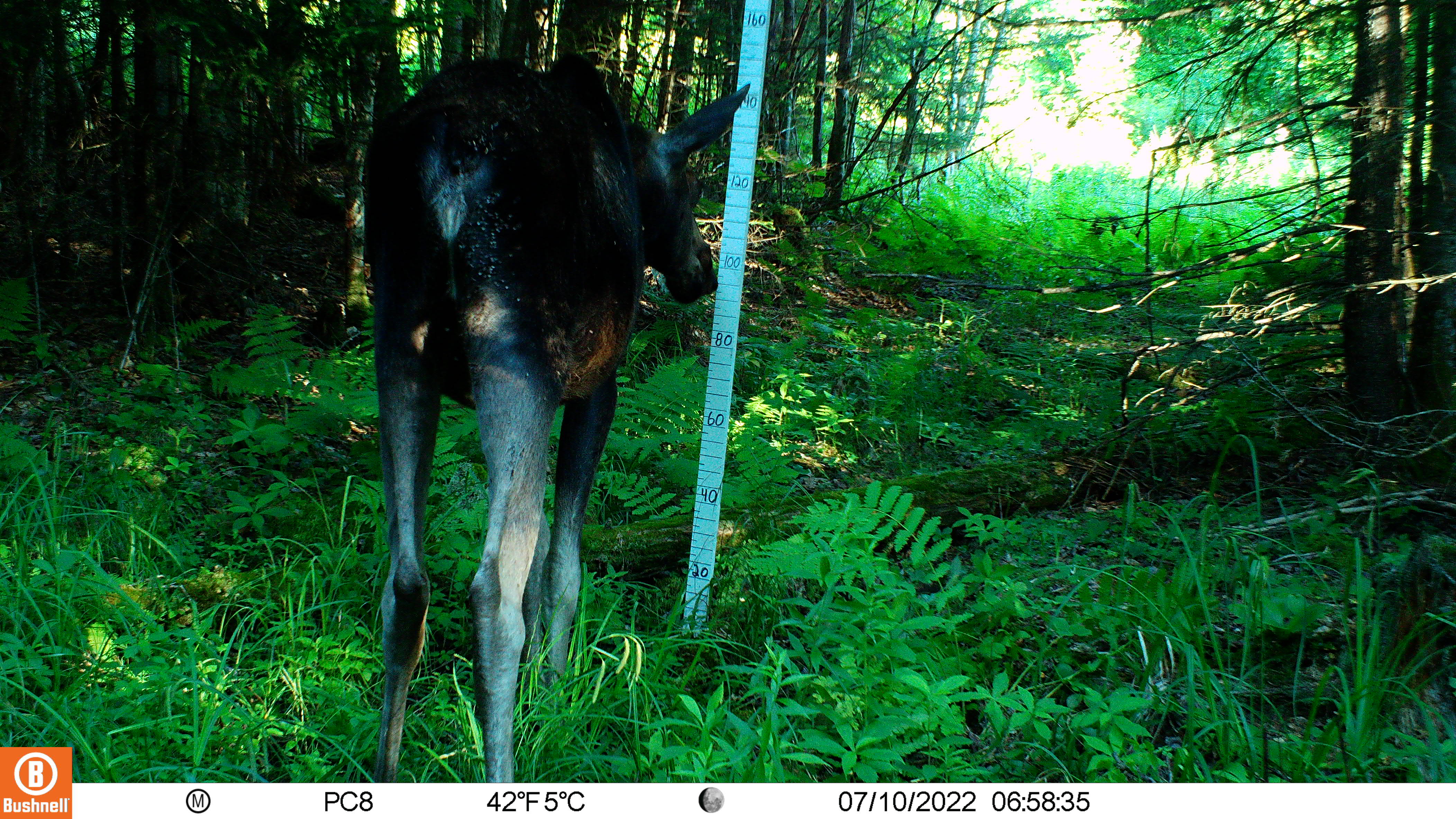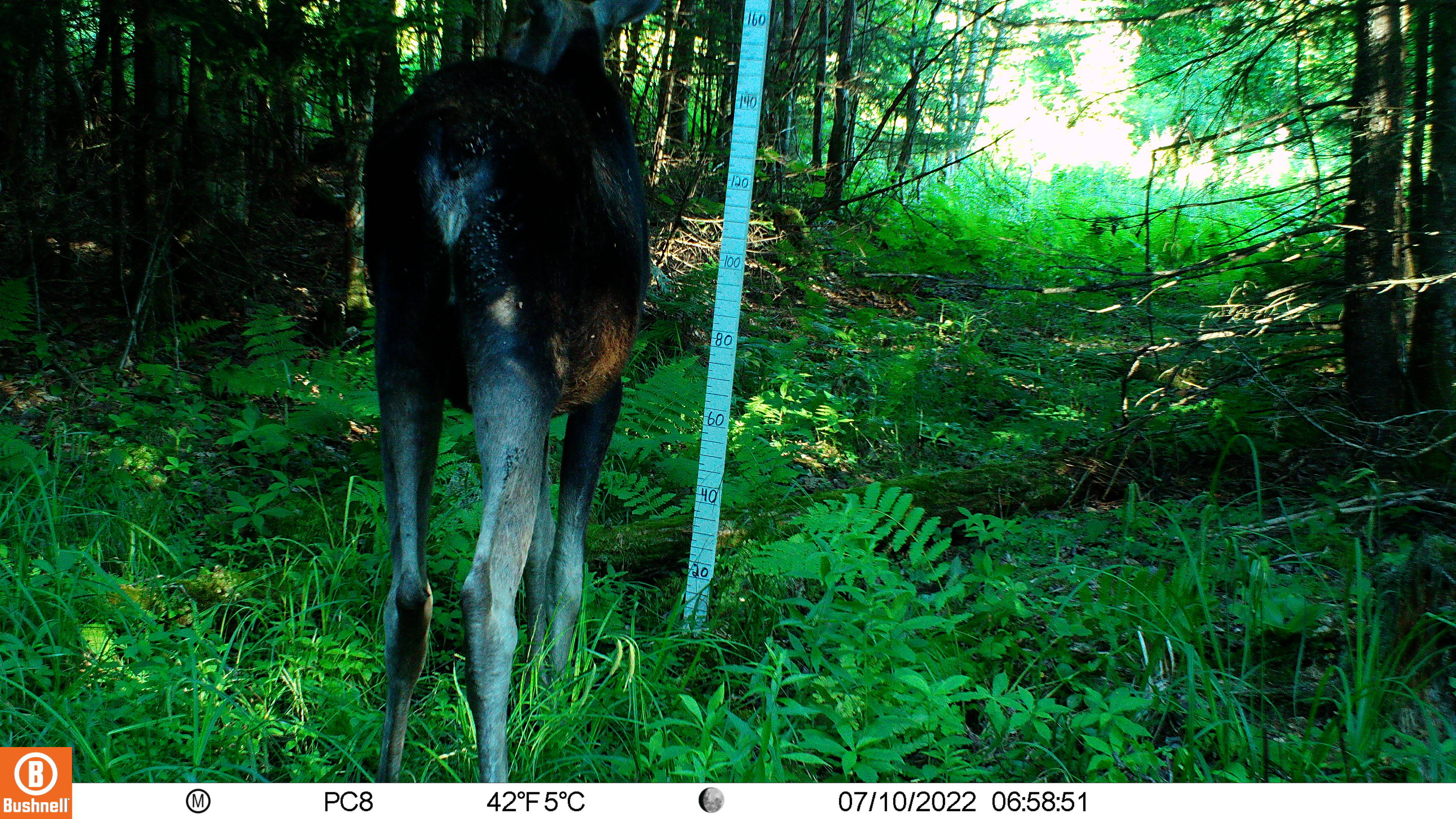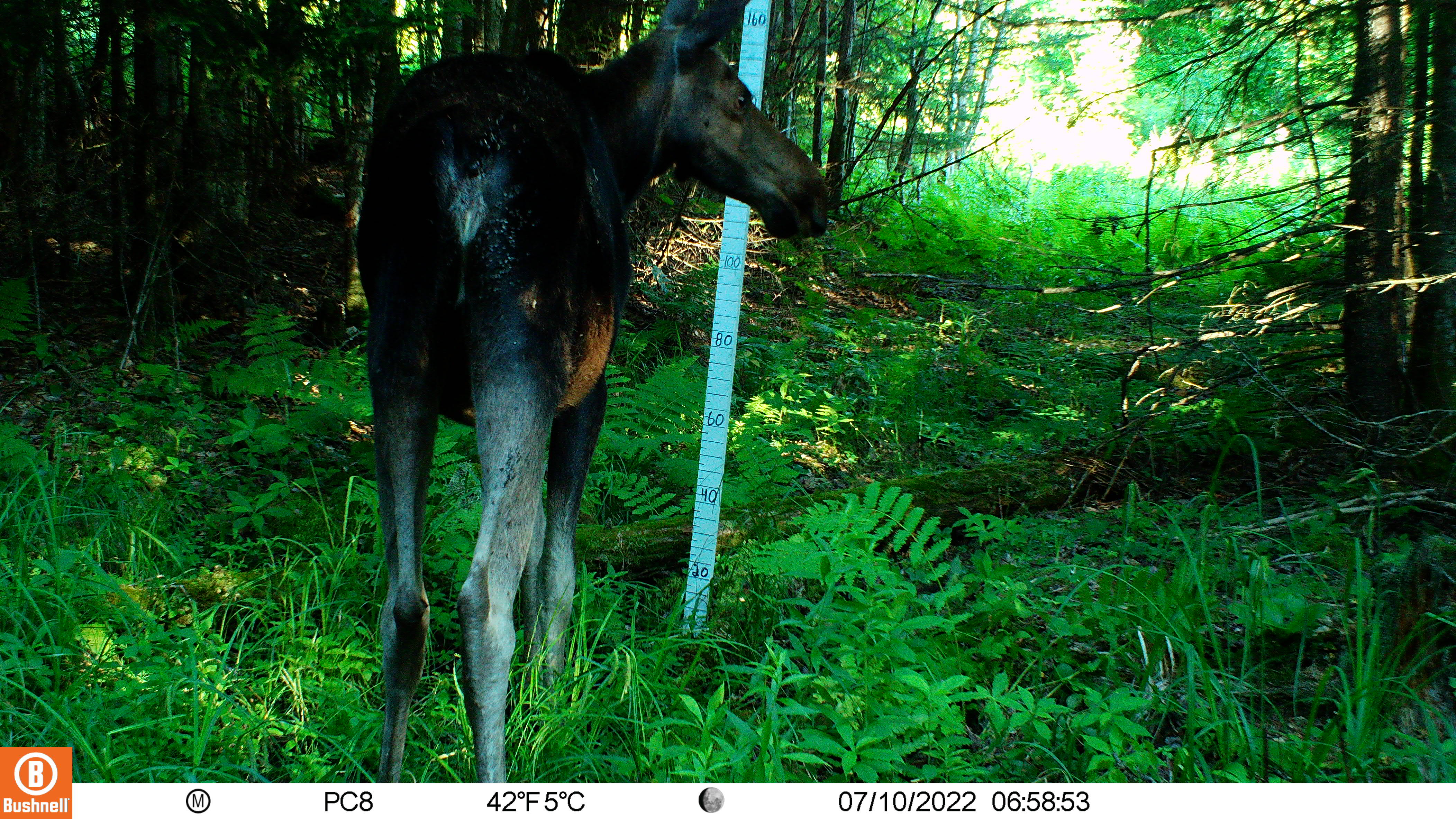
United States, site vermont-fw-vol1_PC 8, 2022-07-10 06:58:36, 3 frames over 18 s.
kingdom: Animalia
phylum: Chordata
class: Mammalia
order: Artiodactyla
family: Cervidae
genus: Alces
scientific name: Alces alces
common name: moose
Moose (Alces alces).